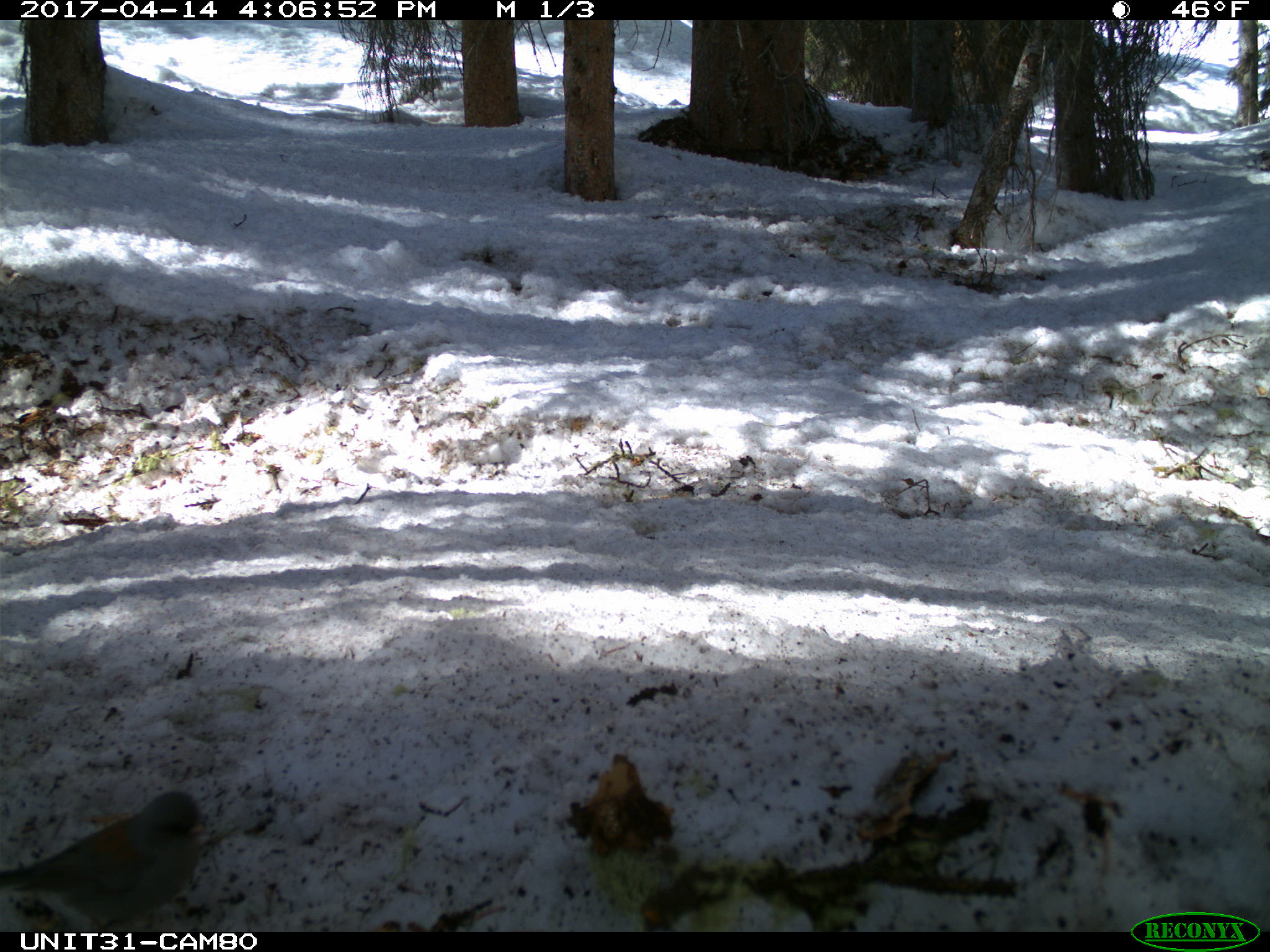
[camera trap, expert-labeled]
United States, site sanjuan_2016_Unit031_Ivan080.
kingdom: Animalia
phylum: Chordata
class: Aves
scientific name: Aves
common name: birds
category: unidentified bird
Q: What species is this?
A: Unidentified bird (birds) (Aves).